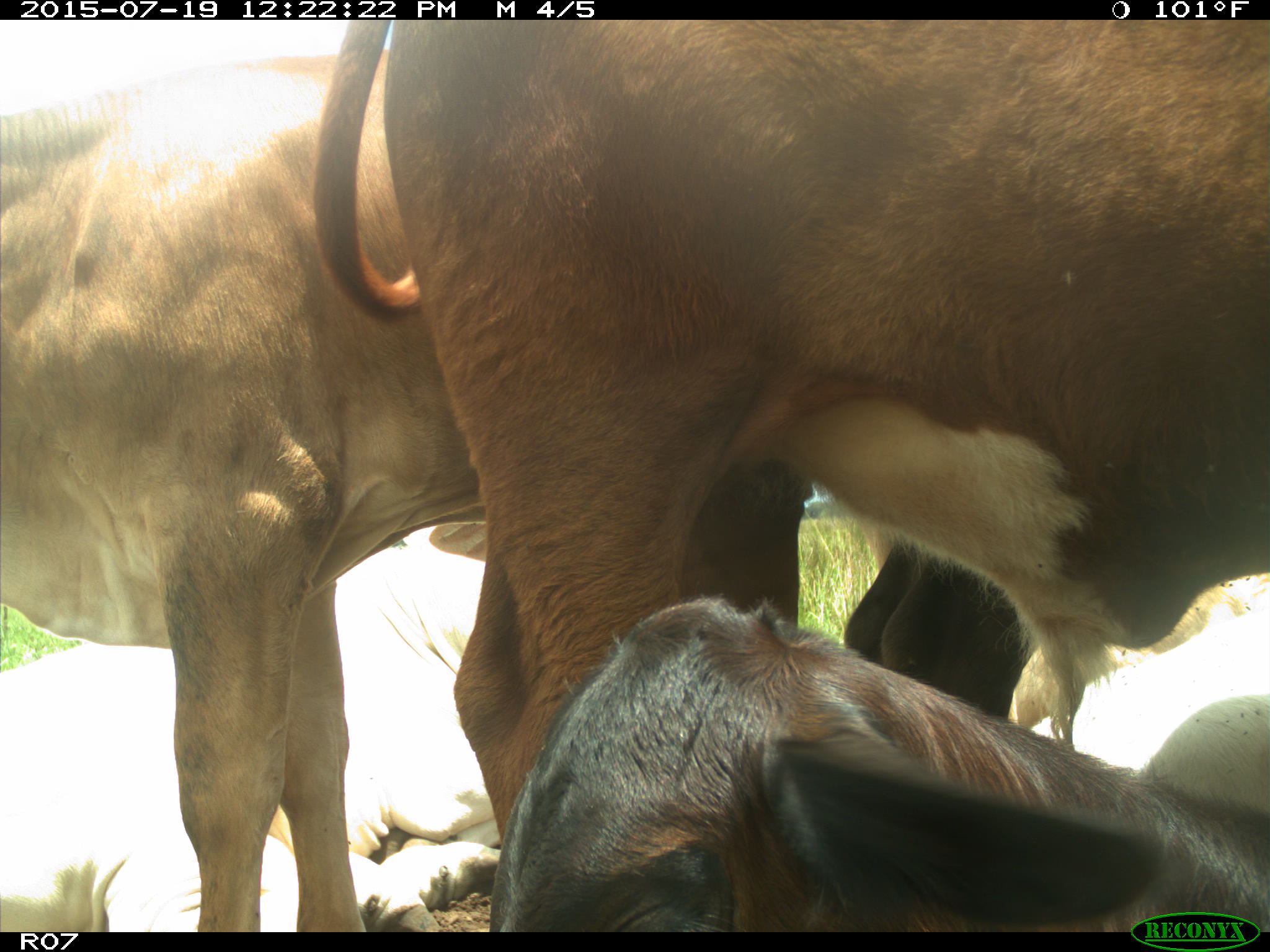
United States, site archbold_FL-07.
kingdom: Animalia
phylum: Chordata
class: Mammalia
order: Artiodactyla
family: Bovidae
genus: Bos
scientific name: Bos taurus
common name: domestic cow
Bos taurus (domestic cow).